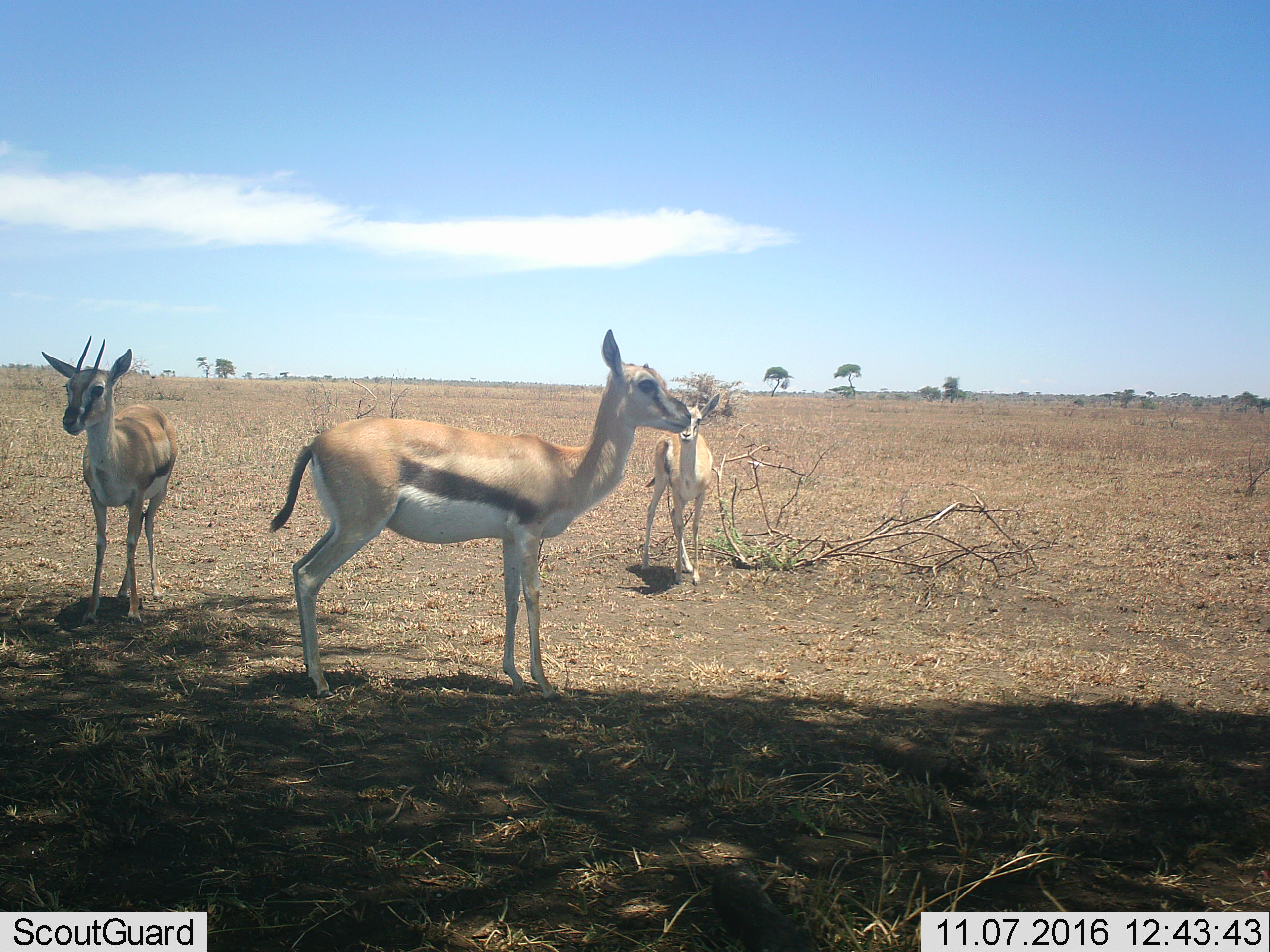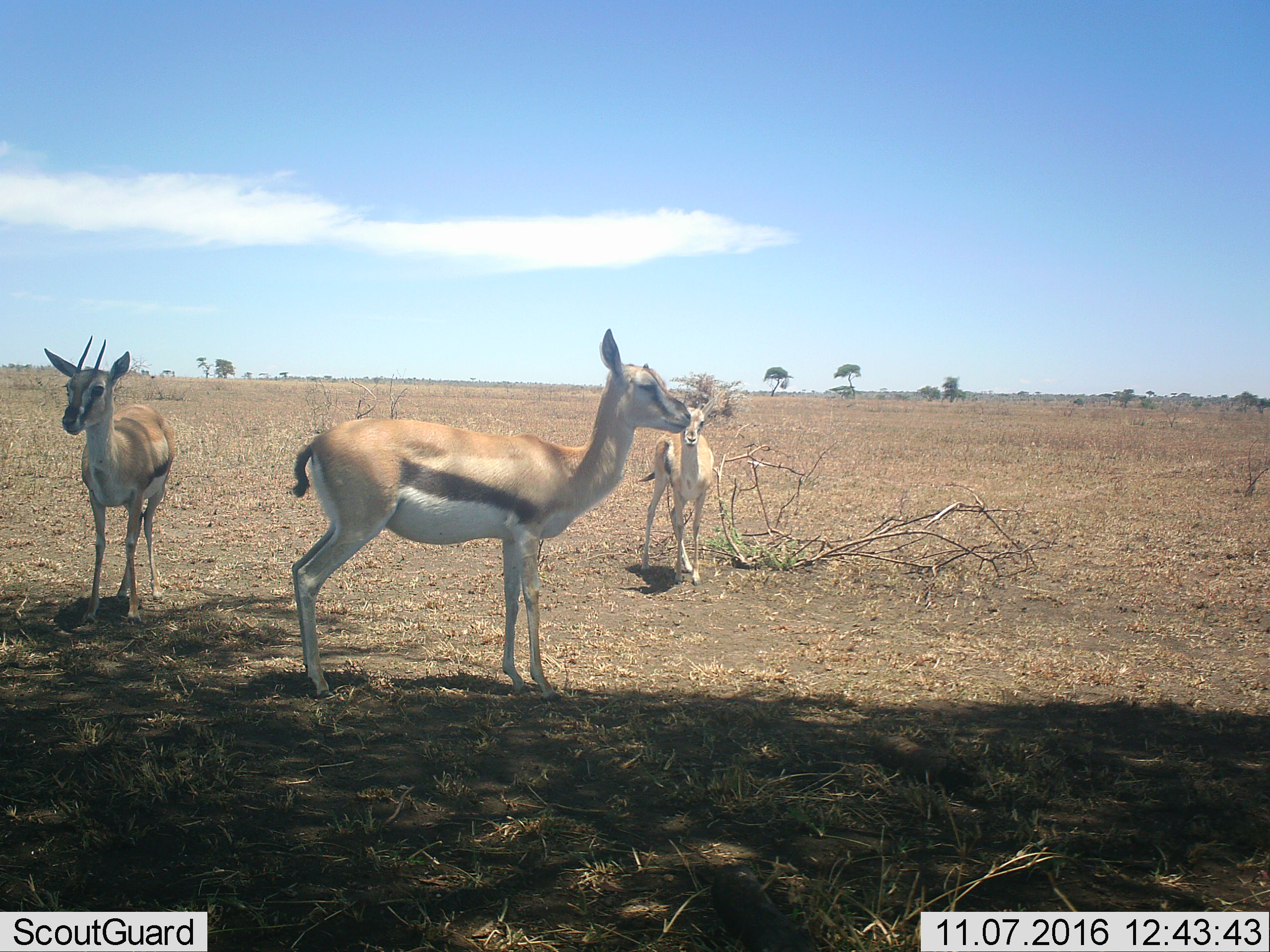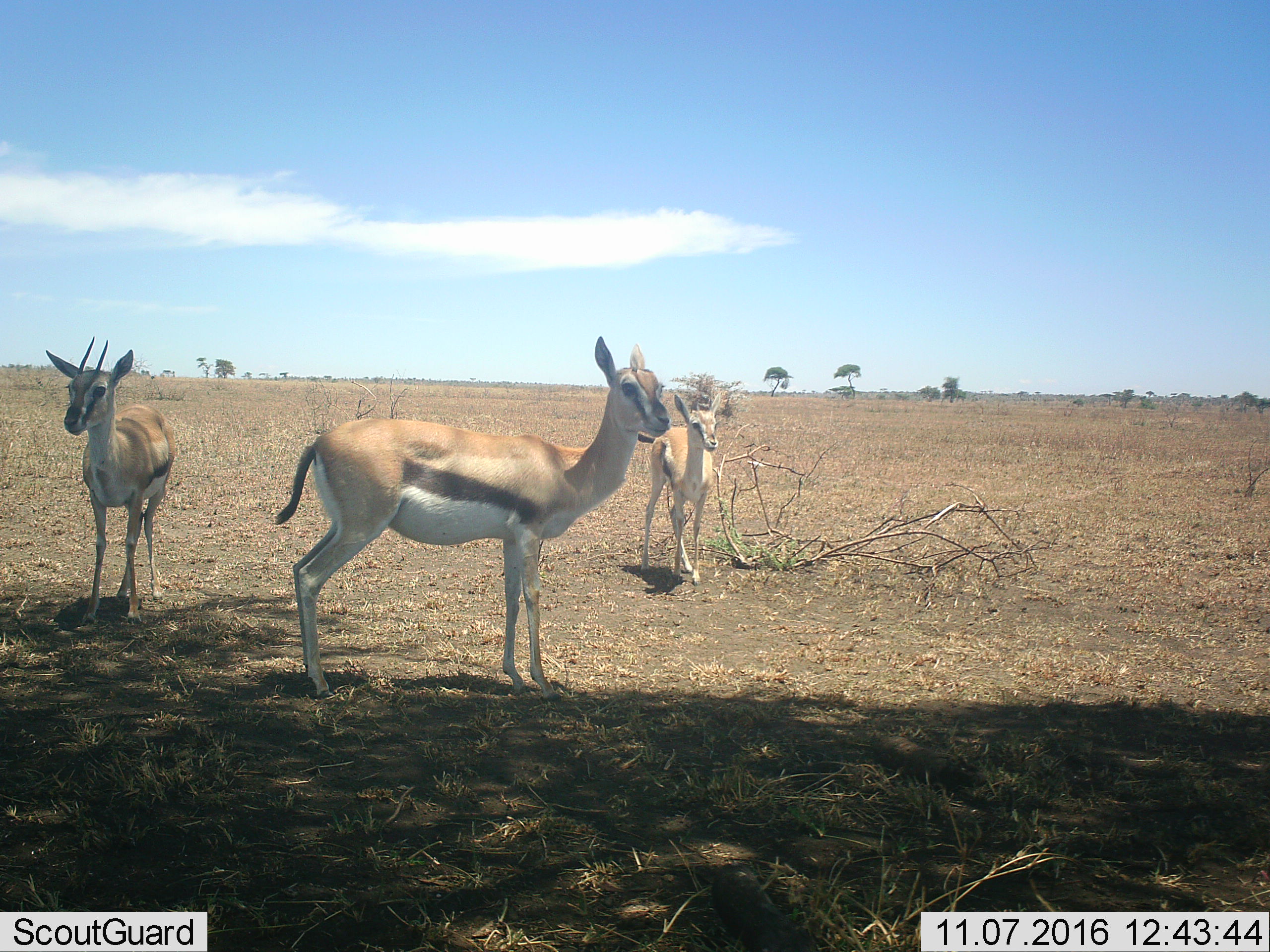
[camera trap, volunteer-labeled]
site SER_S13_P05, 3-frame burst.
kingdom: Animalia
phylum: Chordata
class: Mammalia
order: Artiodactyla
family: Bovidae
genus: Eudorcas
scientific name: Eudorcas thomsonii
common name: thomson's gazelle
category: gazellethomsons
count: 3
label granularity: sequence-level